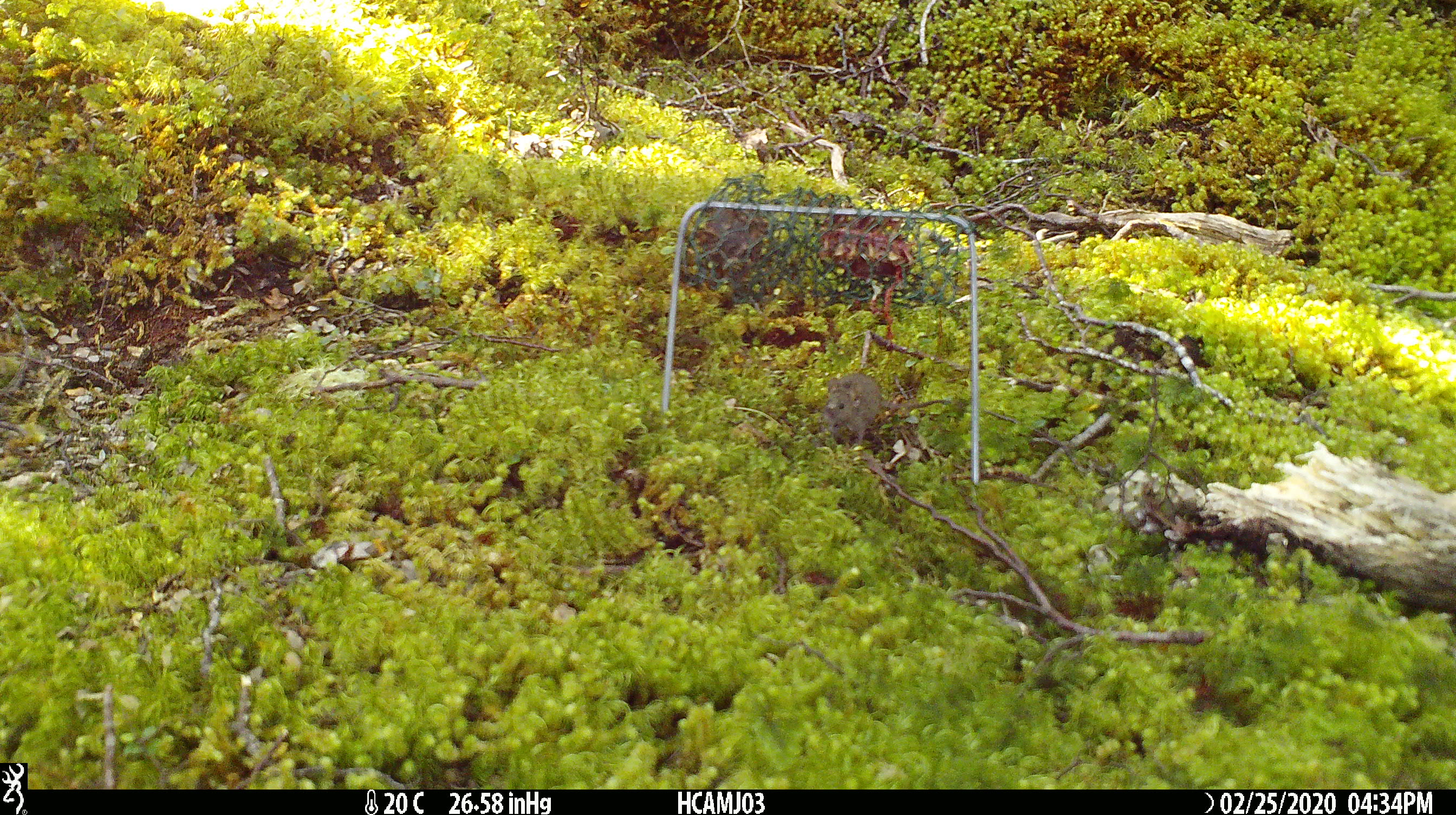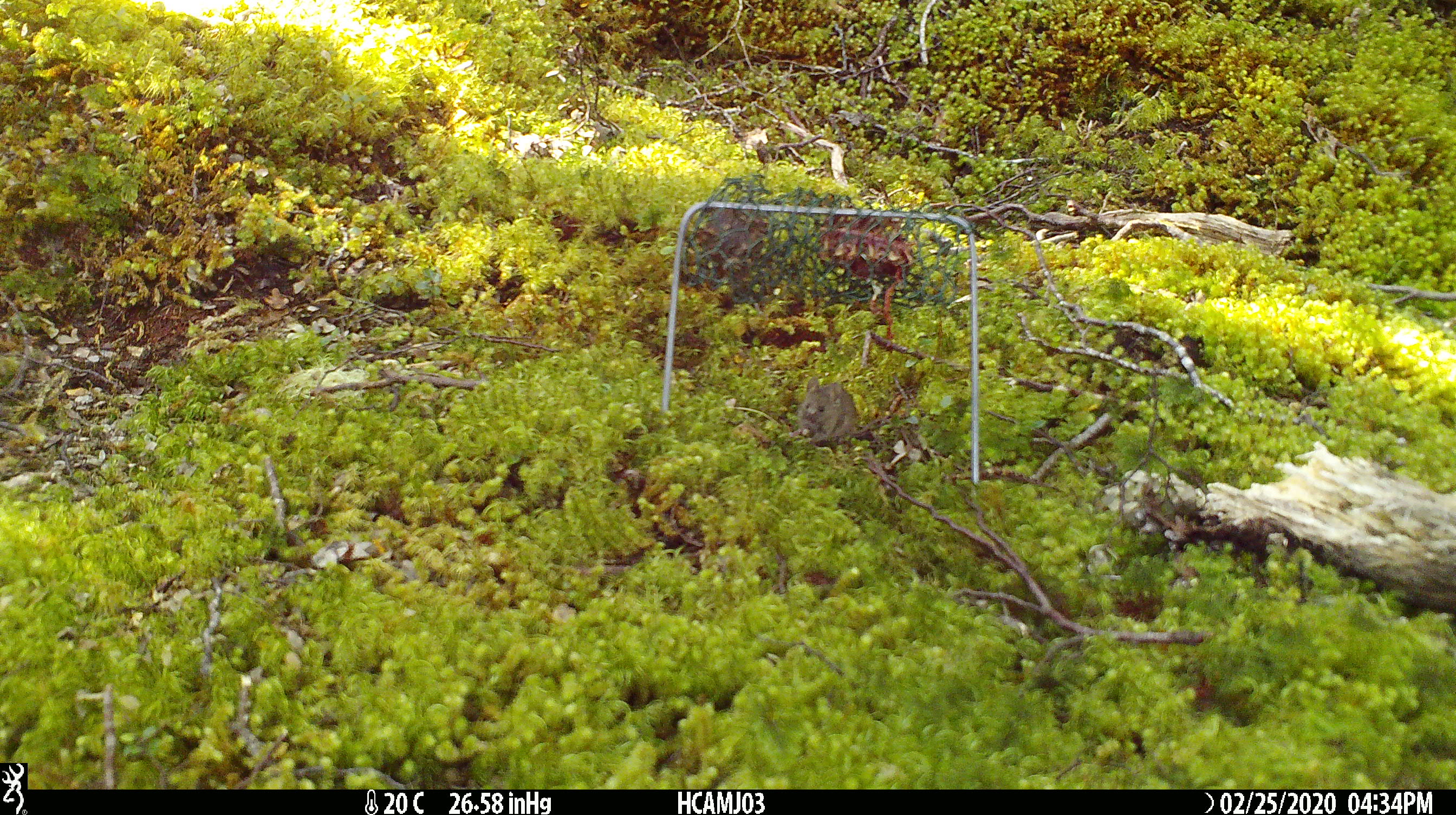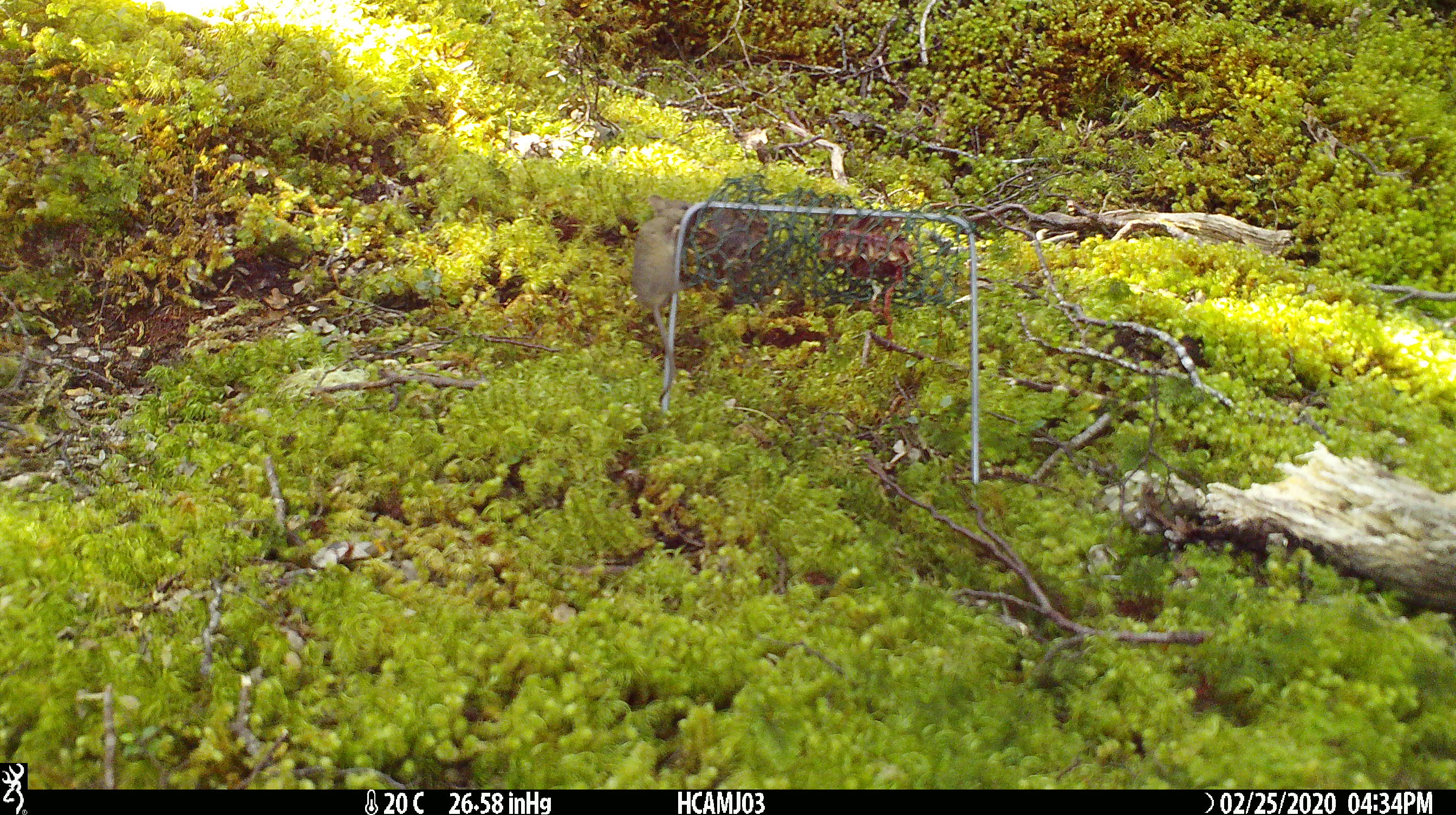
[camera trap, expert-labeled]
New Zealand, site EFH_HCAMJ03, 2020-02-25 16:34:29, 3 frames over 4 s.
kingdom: Animalia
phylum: Chordata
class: Mammalia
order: Rodentia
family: Muridae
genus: Mus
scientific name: Mus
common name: mouse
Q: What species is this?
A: Mouse (Mus).